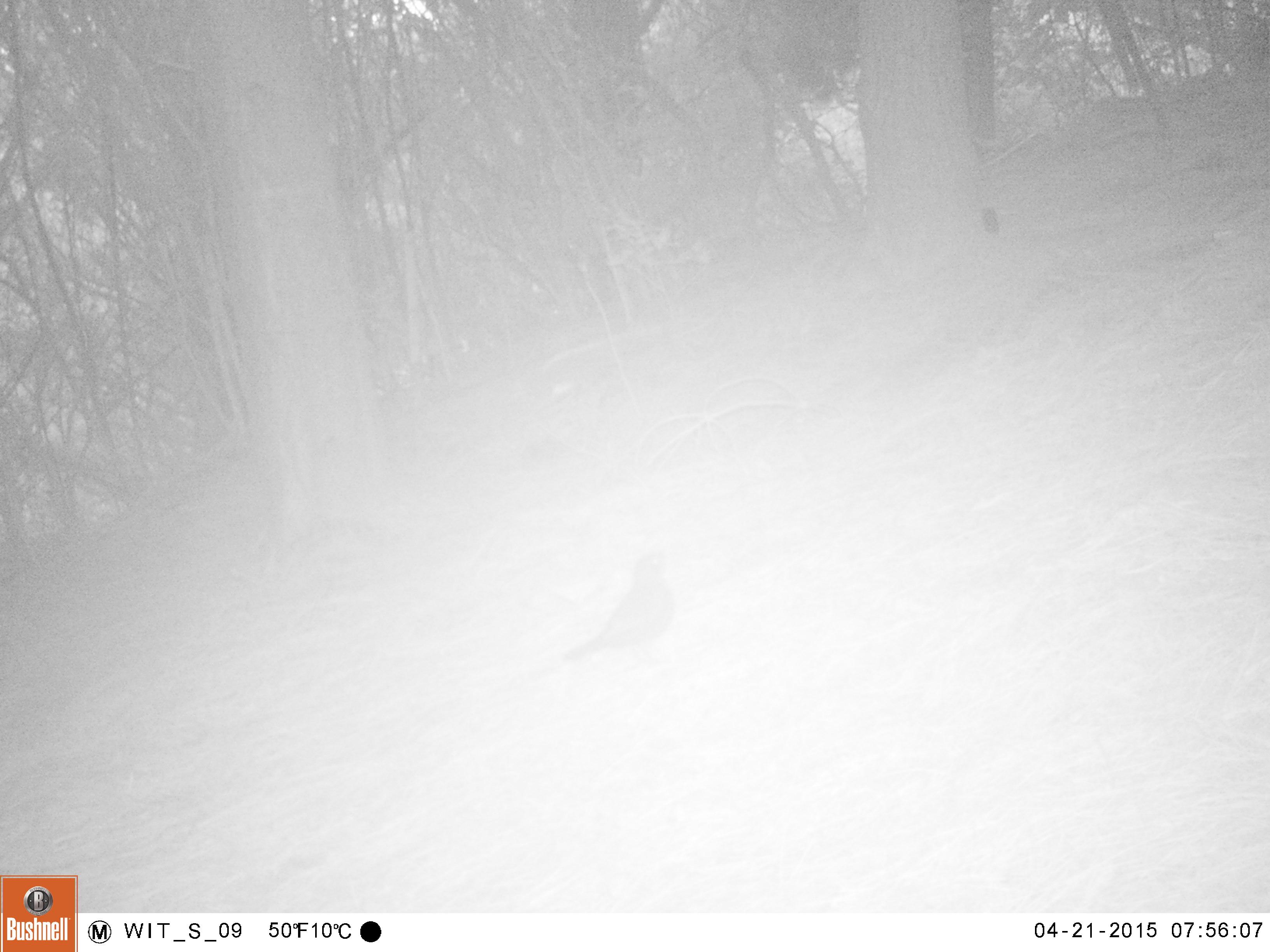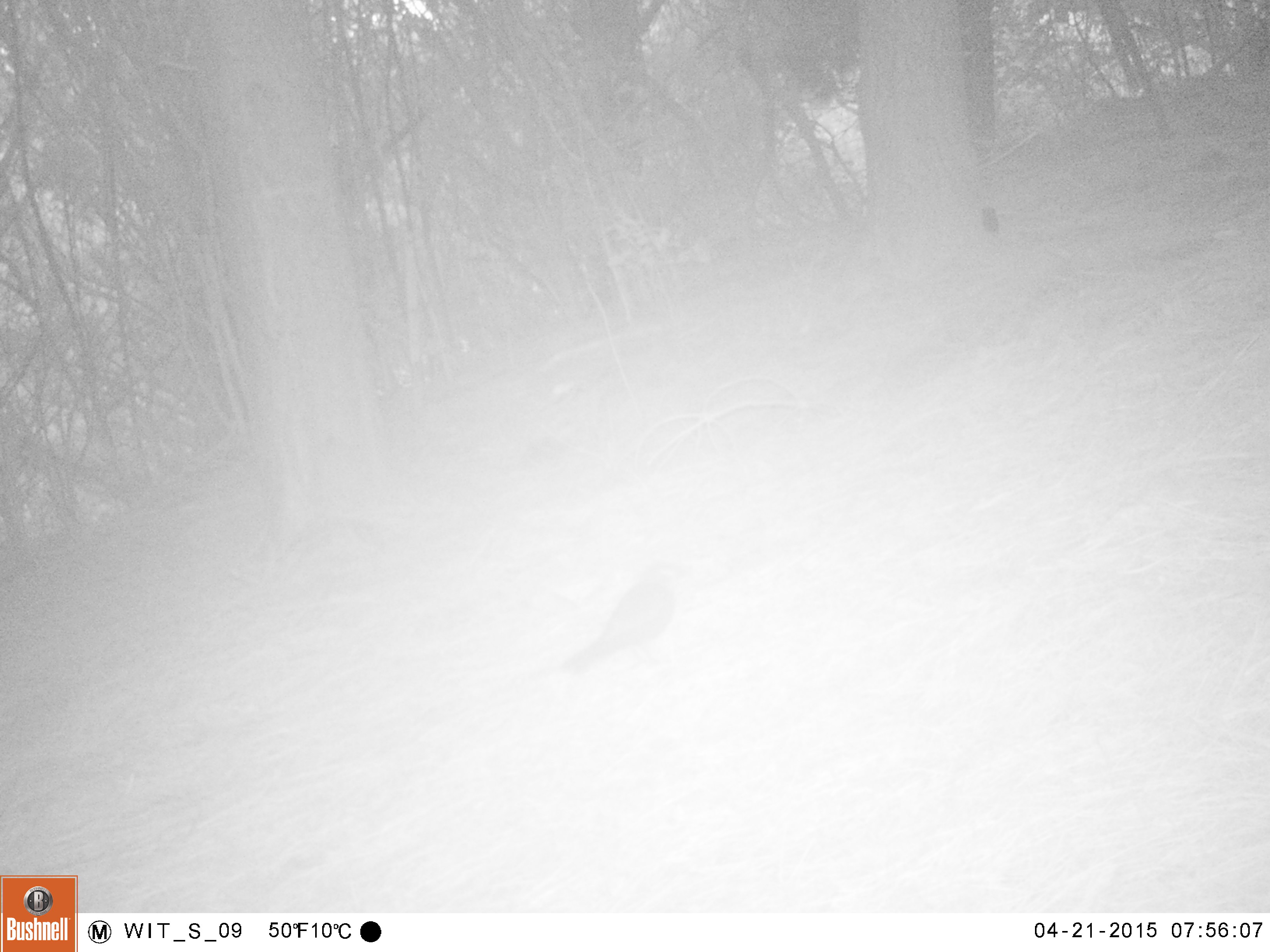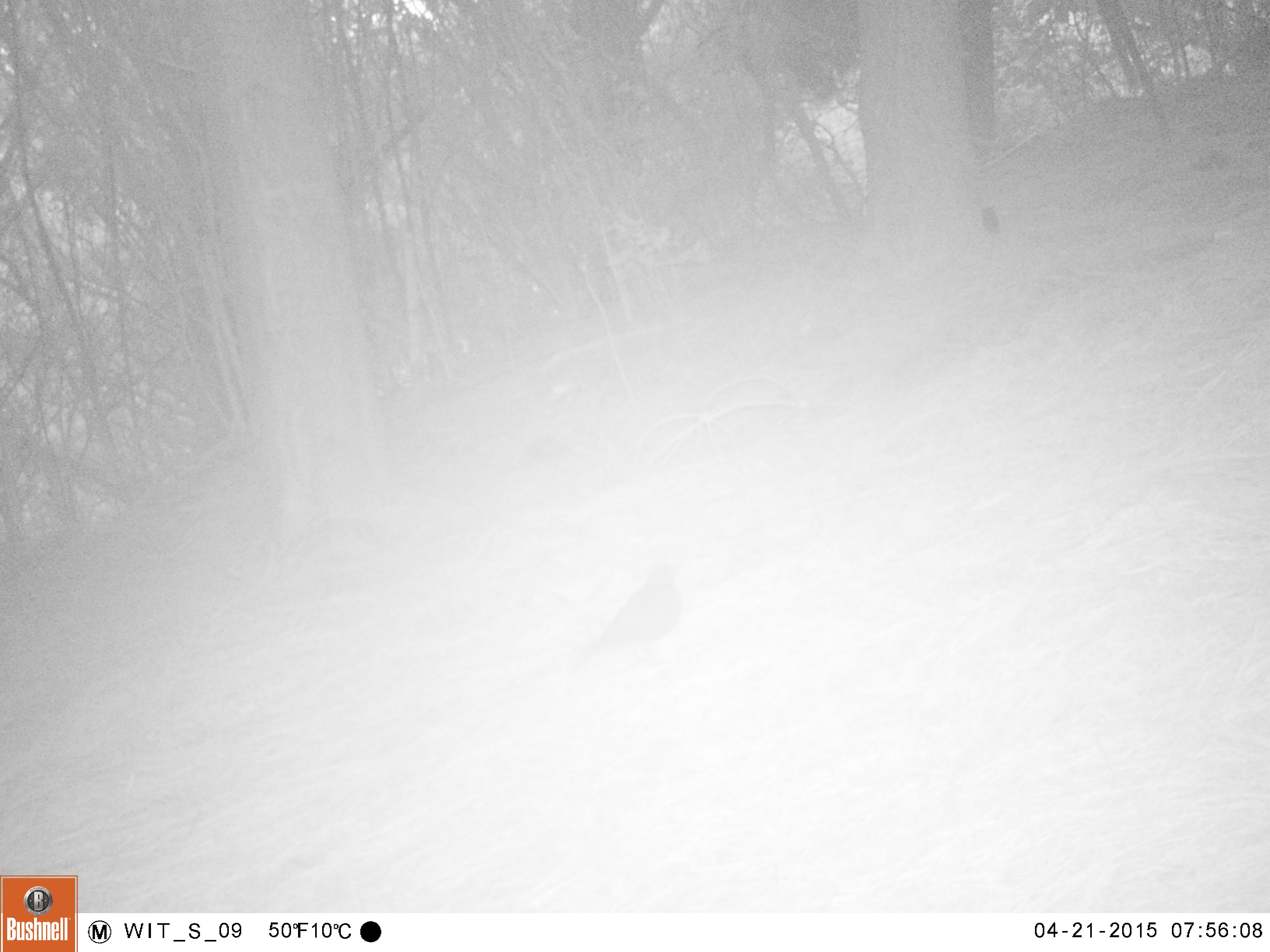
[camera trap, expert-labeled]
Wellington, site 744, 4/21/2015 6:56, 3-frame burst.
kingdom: Animalia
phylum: Chordata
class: Aves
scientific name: Aves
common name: bird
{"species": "bird (Aves)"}